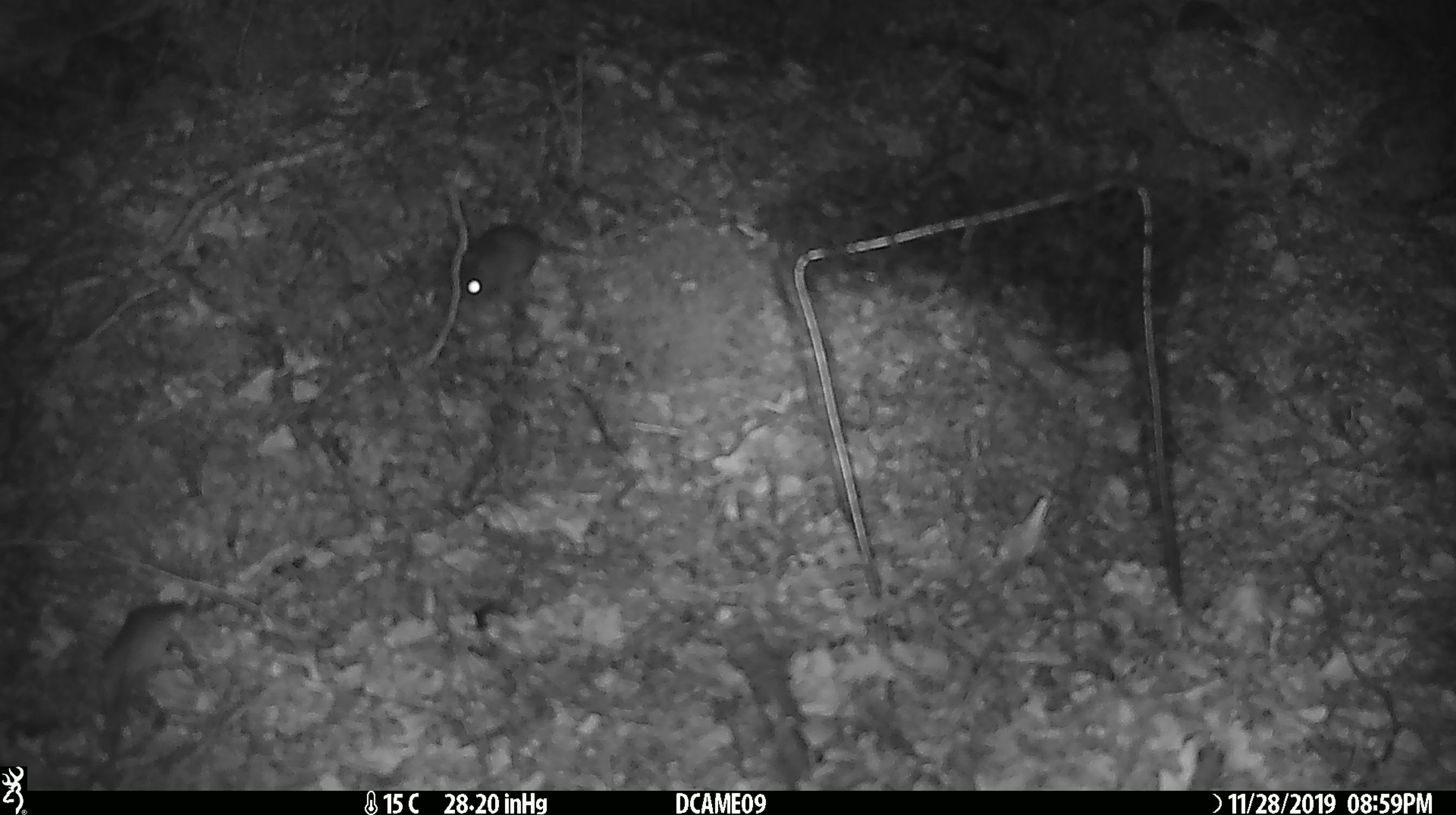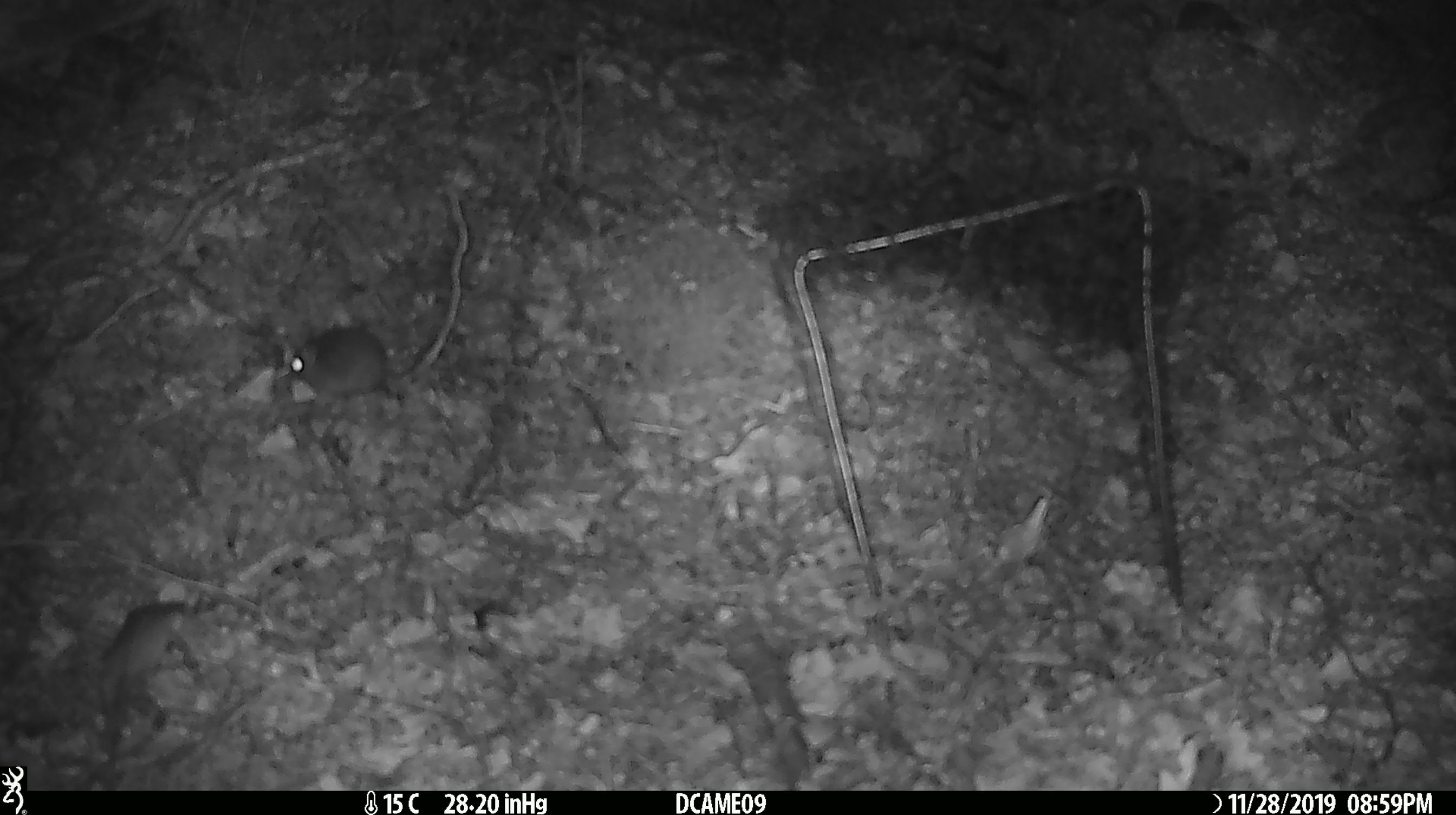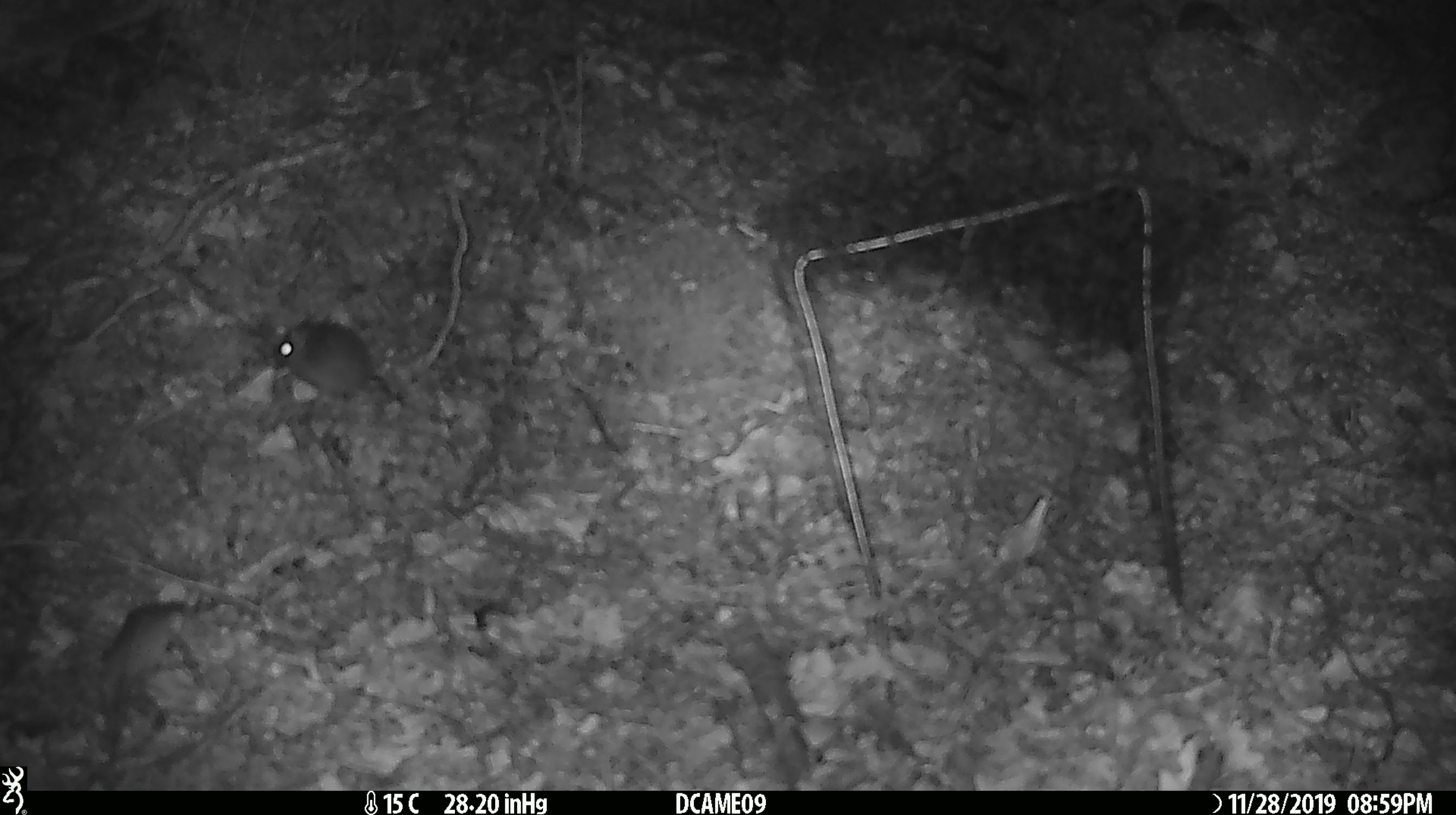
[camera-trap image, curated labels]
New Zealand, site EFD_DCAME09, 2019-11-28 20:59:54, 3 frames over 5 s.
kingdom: Animalia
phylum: Chordata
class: Mammalia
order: Rodentia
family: Muridae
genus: Mus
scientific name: Mus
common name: mouse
Mouse (Mus).